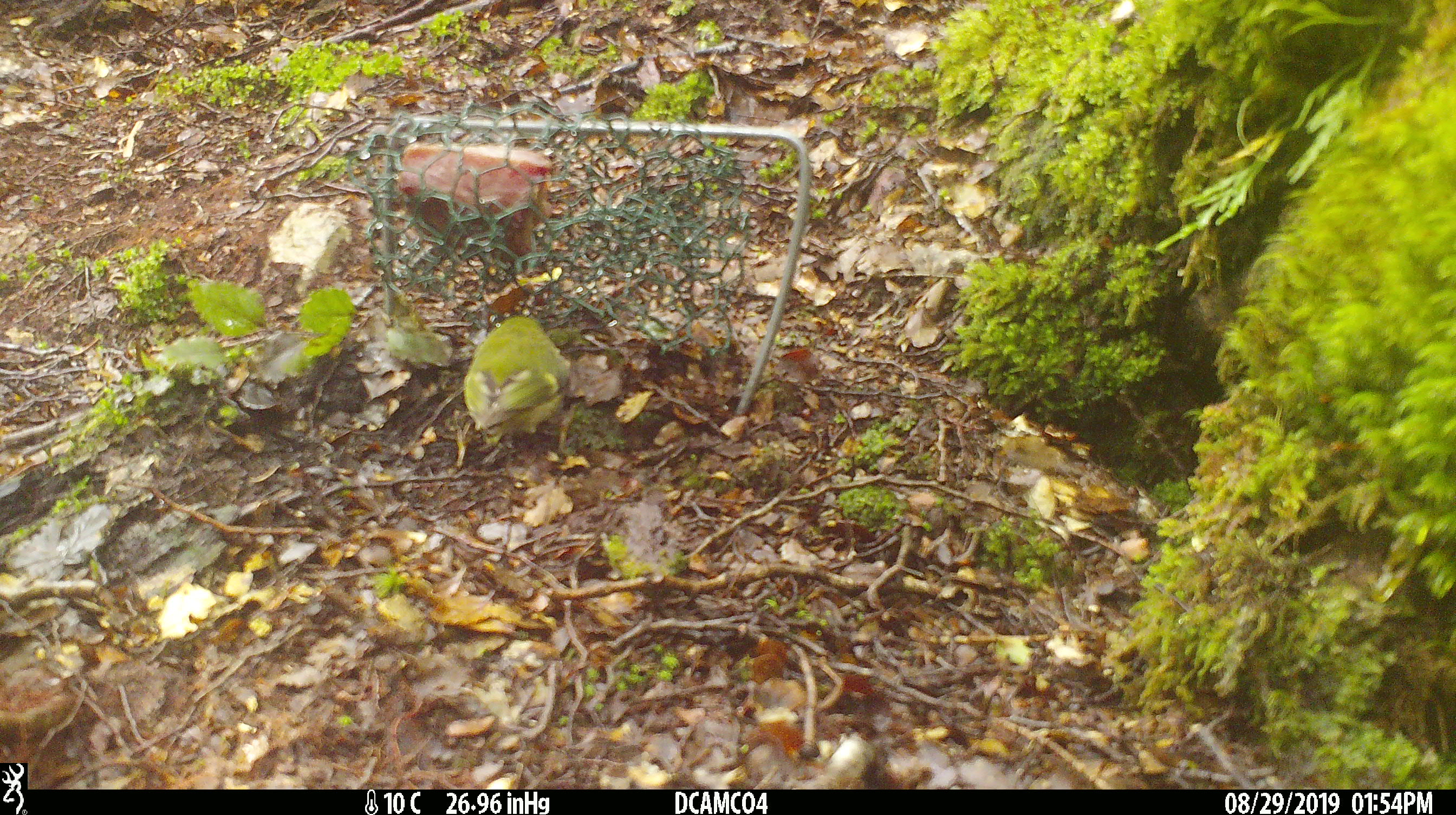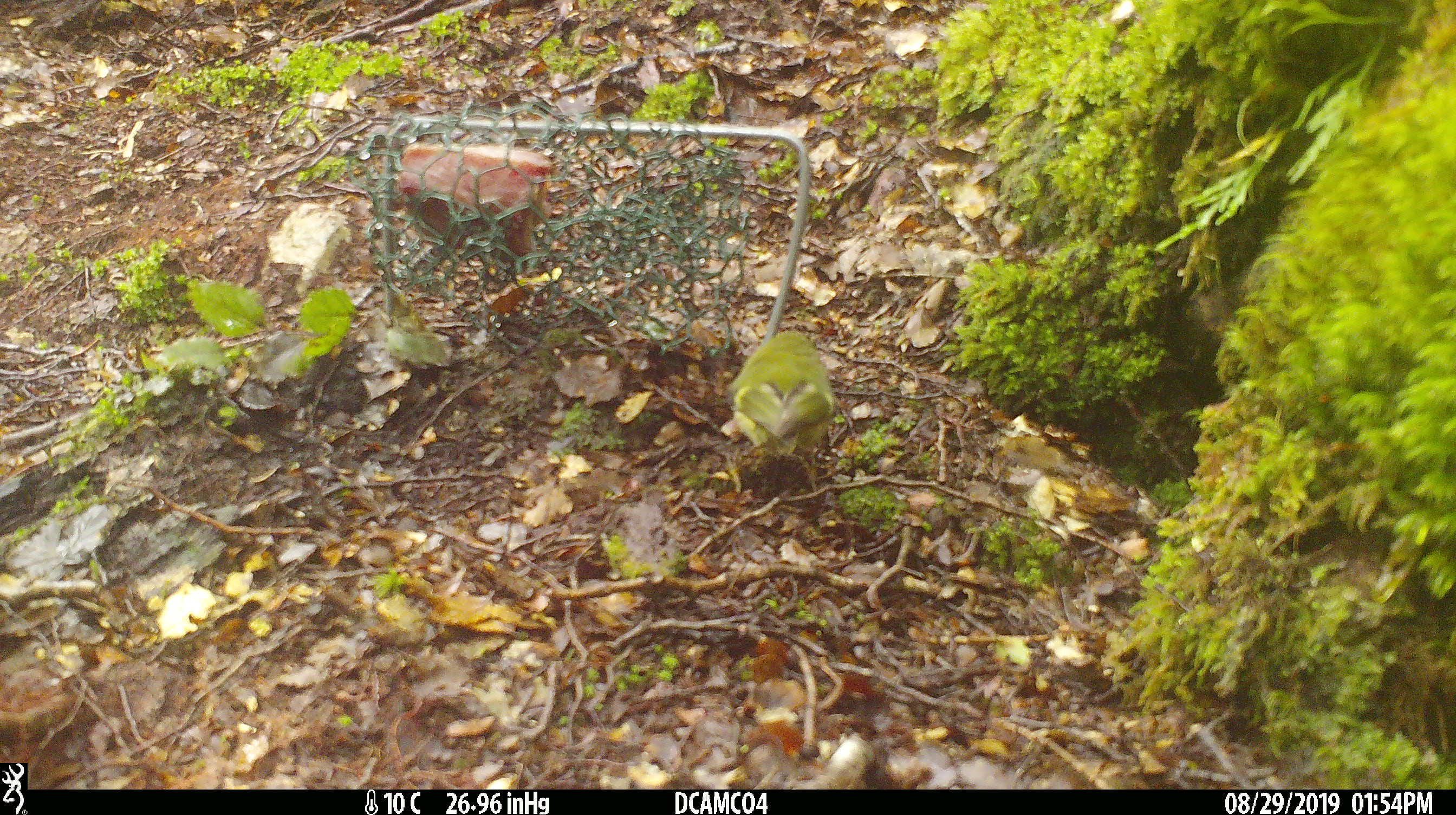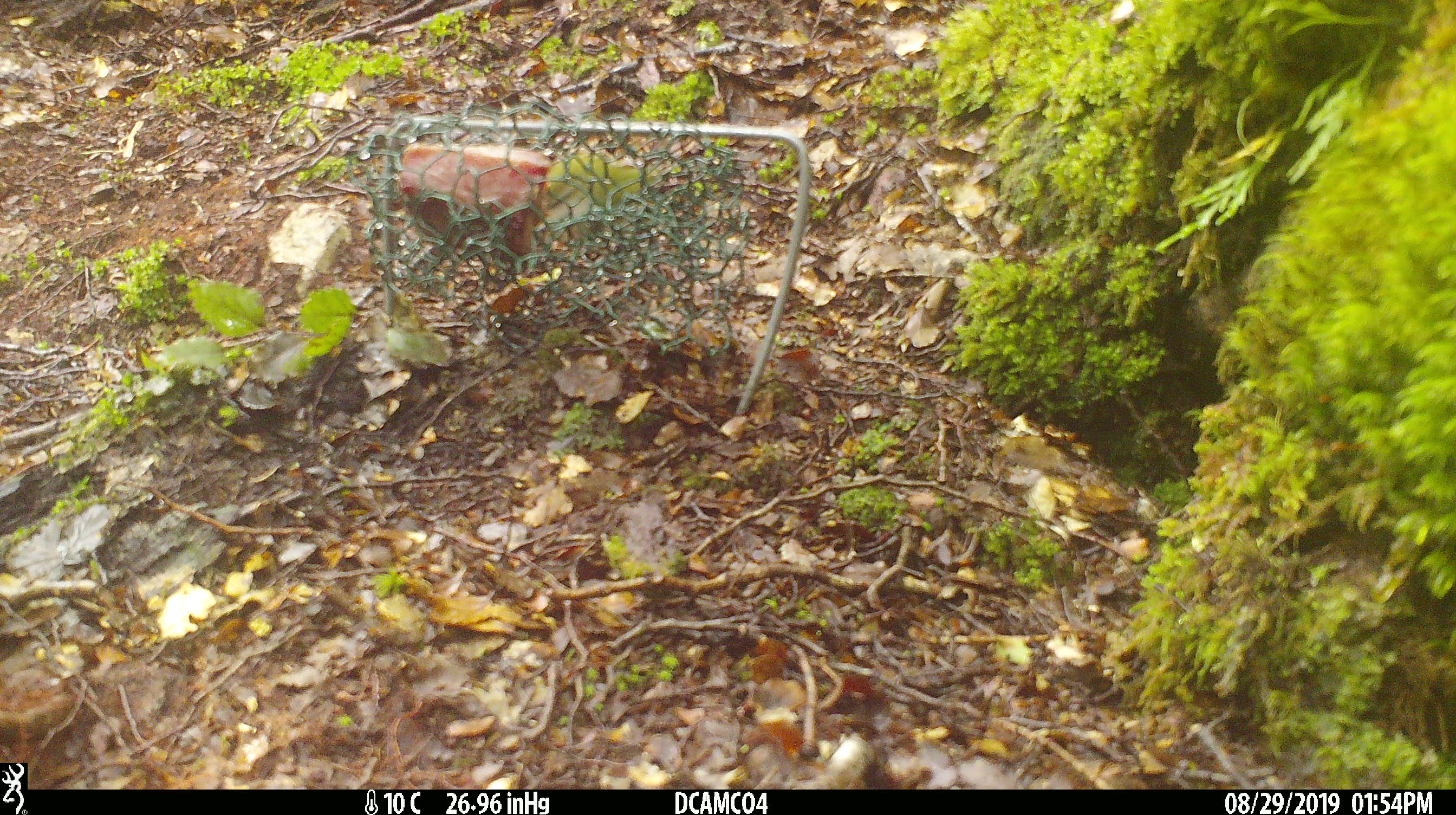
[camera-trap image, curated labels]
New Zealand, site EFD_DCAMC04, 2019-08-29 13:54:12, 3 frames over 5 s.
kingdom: Animalia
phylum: Chordata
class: Aves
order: Passeriformes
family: Acanthisittidae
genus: Acanthisitta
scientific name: Acanthisitta chloris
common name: rifleman